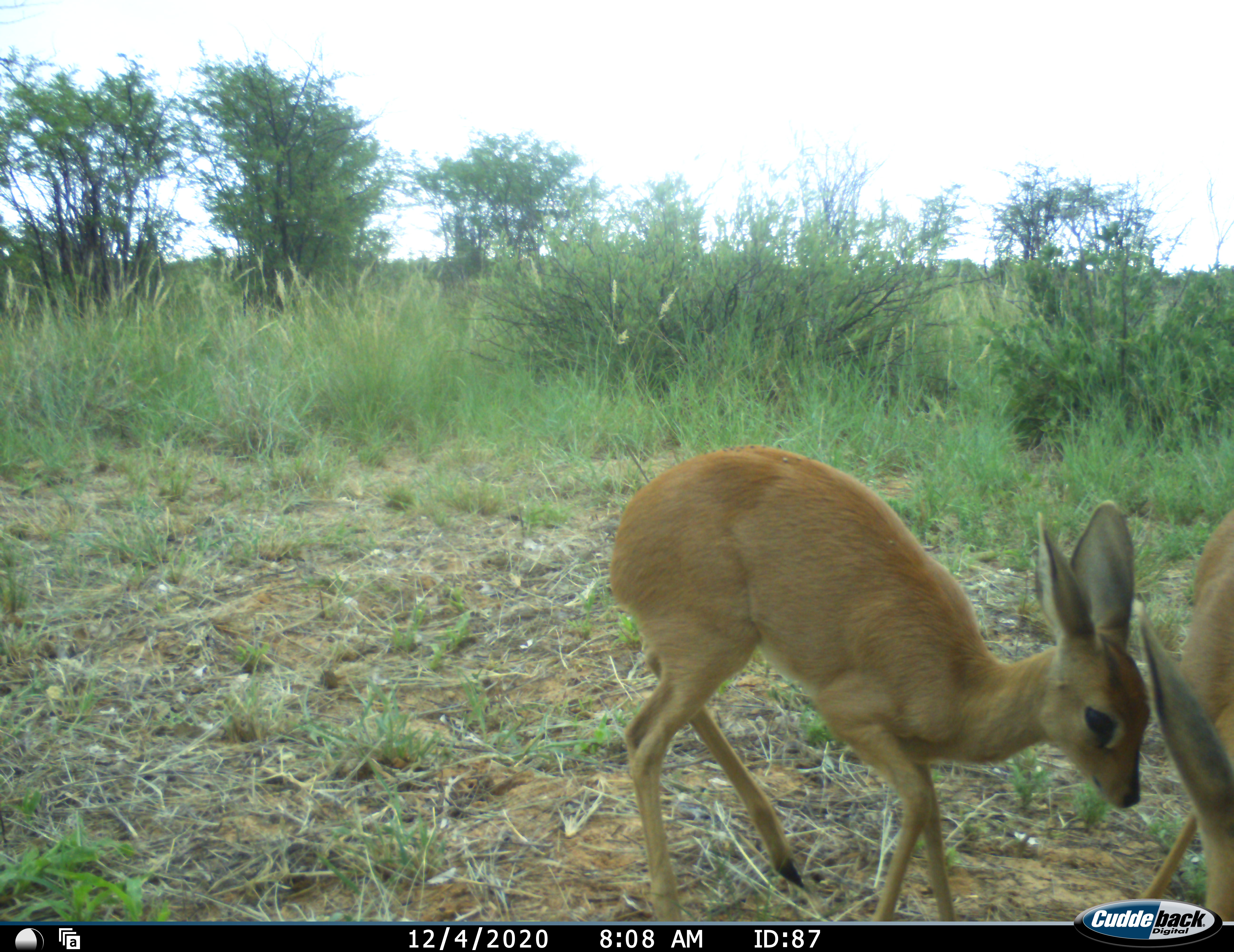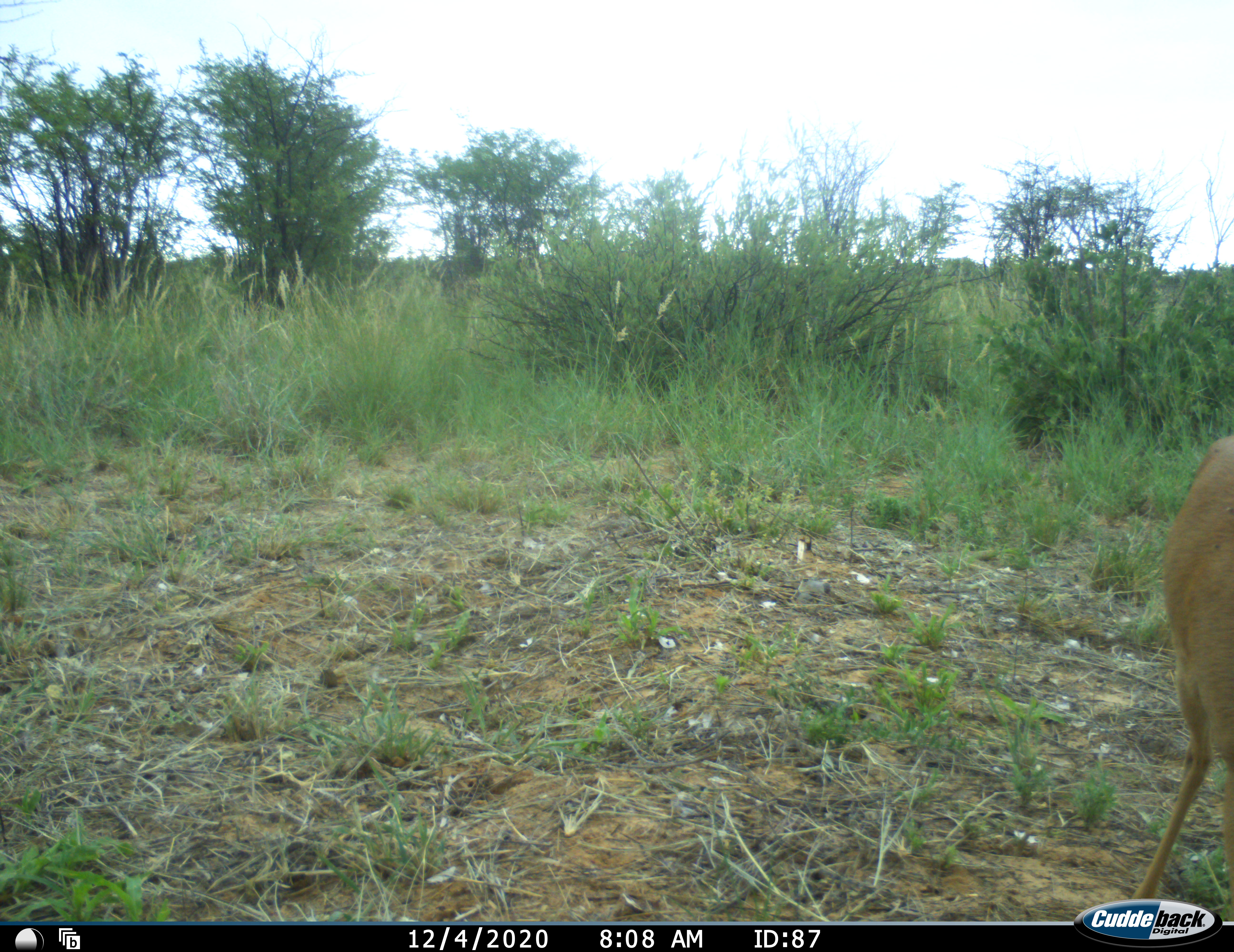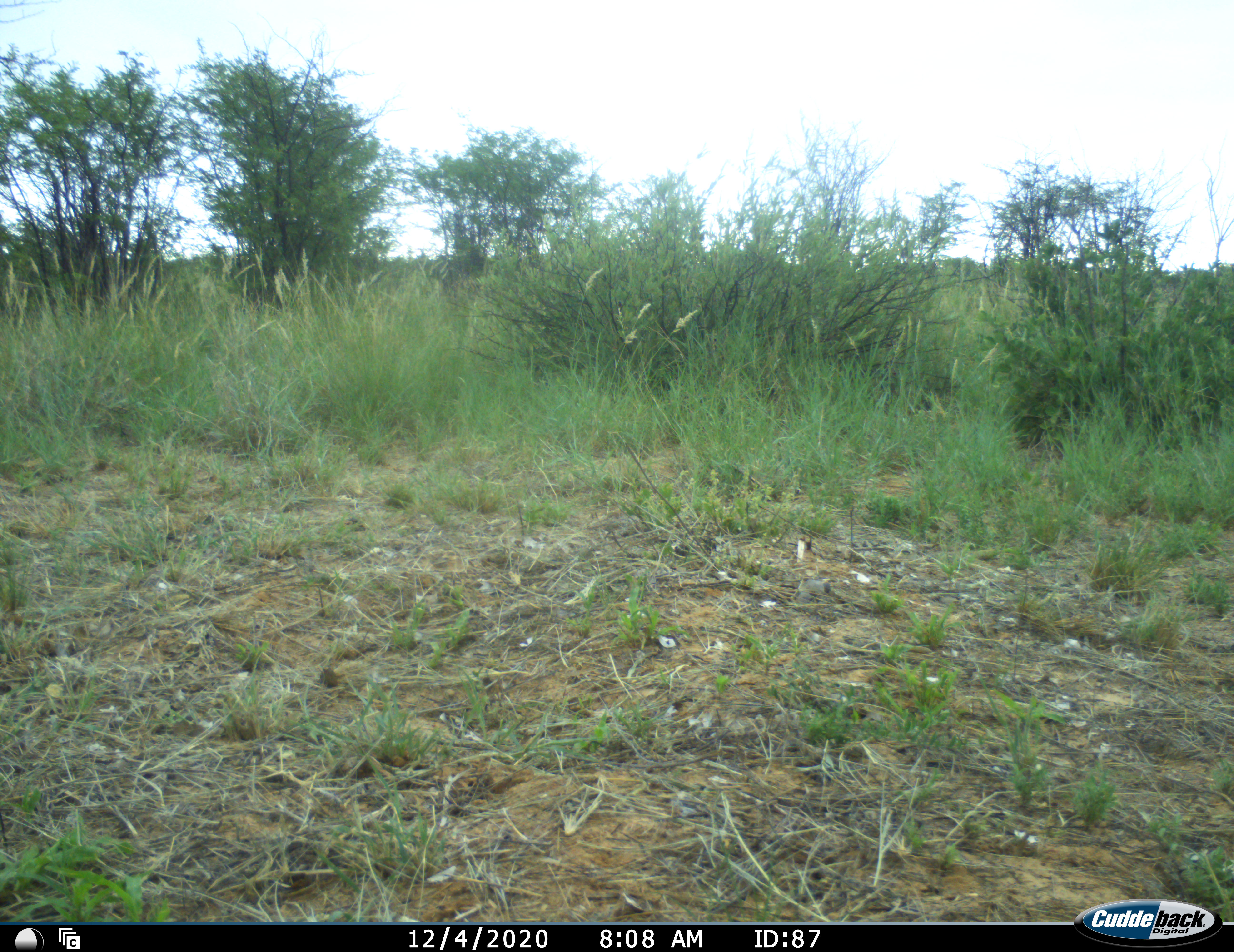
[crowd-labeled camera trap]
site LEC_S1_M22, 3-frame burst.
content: unidentified animal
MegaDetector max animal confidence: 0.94